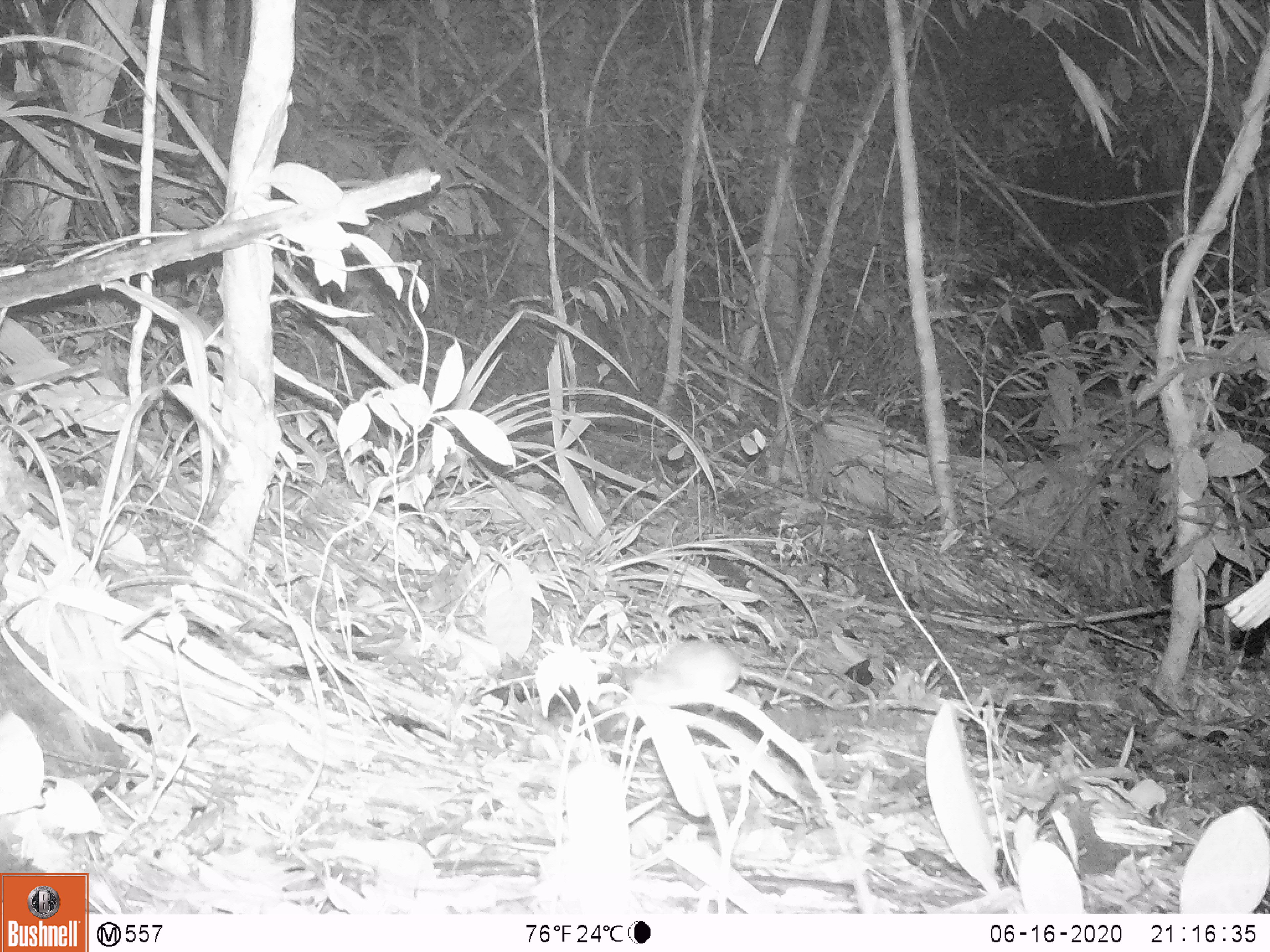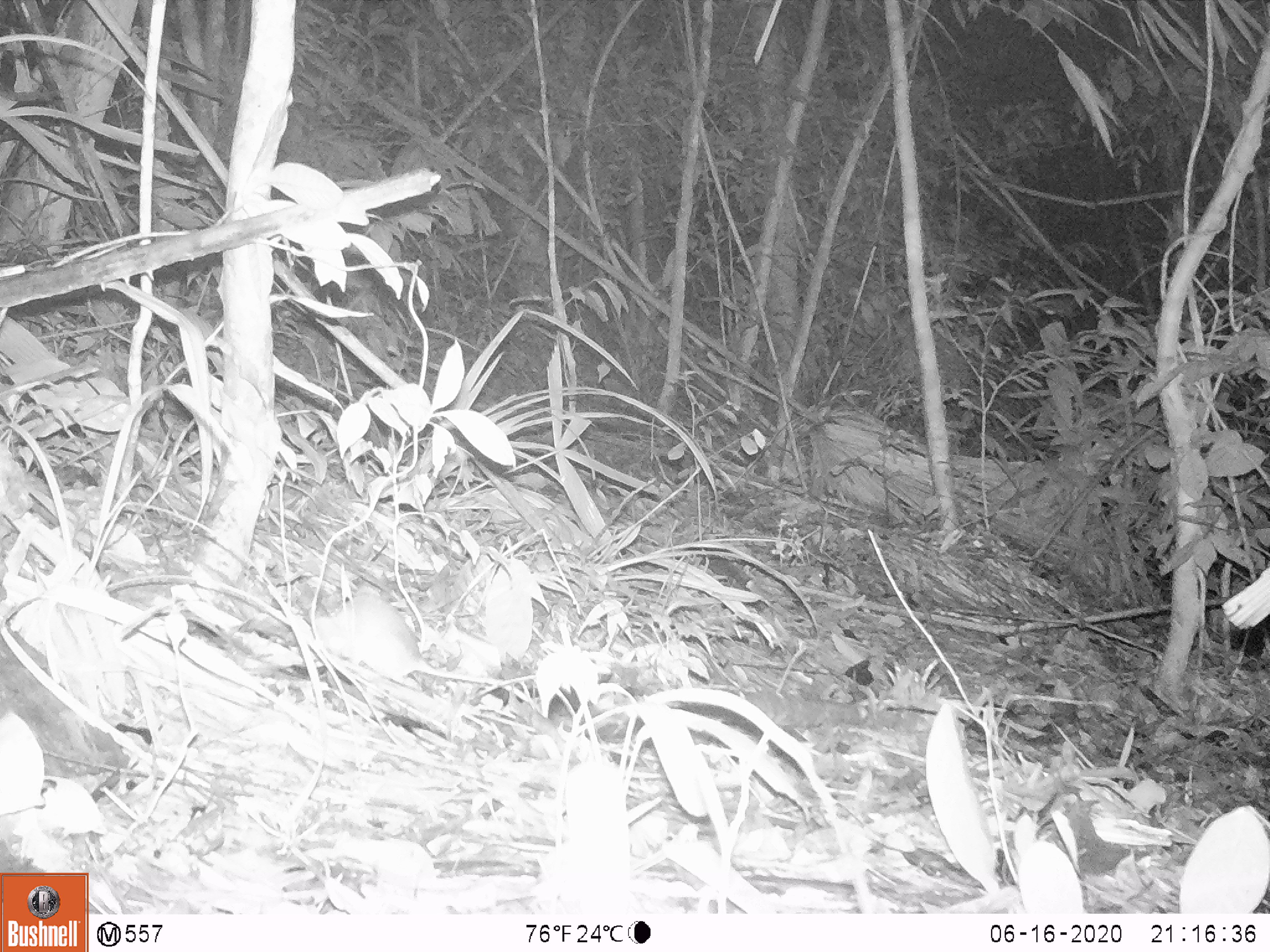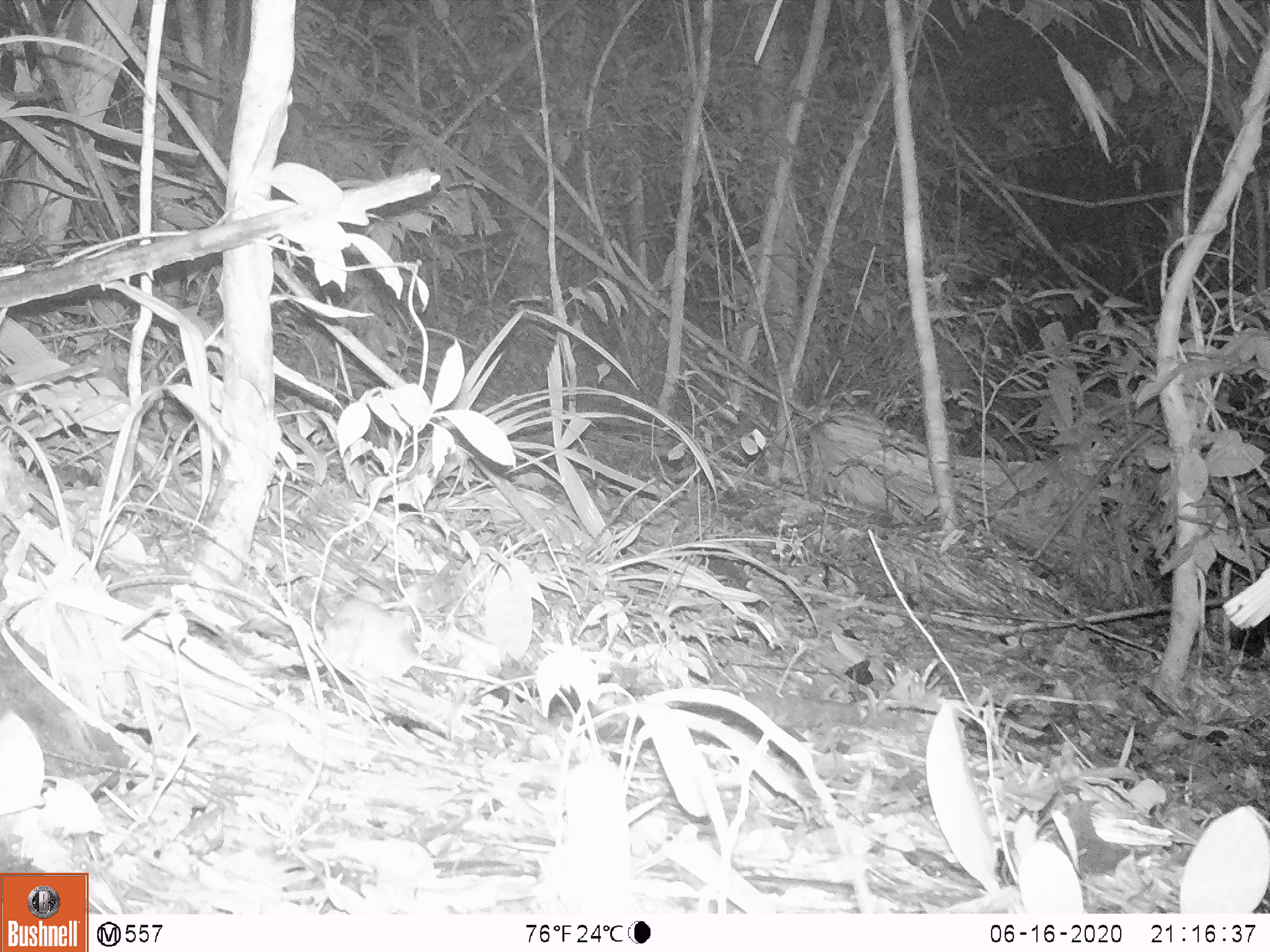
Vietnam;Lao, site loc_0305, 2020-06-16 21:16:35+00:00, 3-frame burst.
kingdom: Animalia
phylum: Chordata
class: Mammalia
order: Rodentia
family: Muridae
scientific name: Muridae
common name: old-world mice and rats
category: unidentified murid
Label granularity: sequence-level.